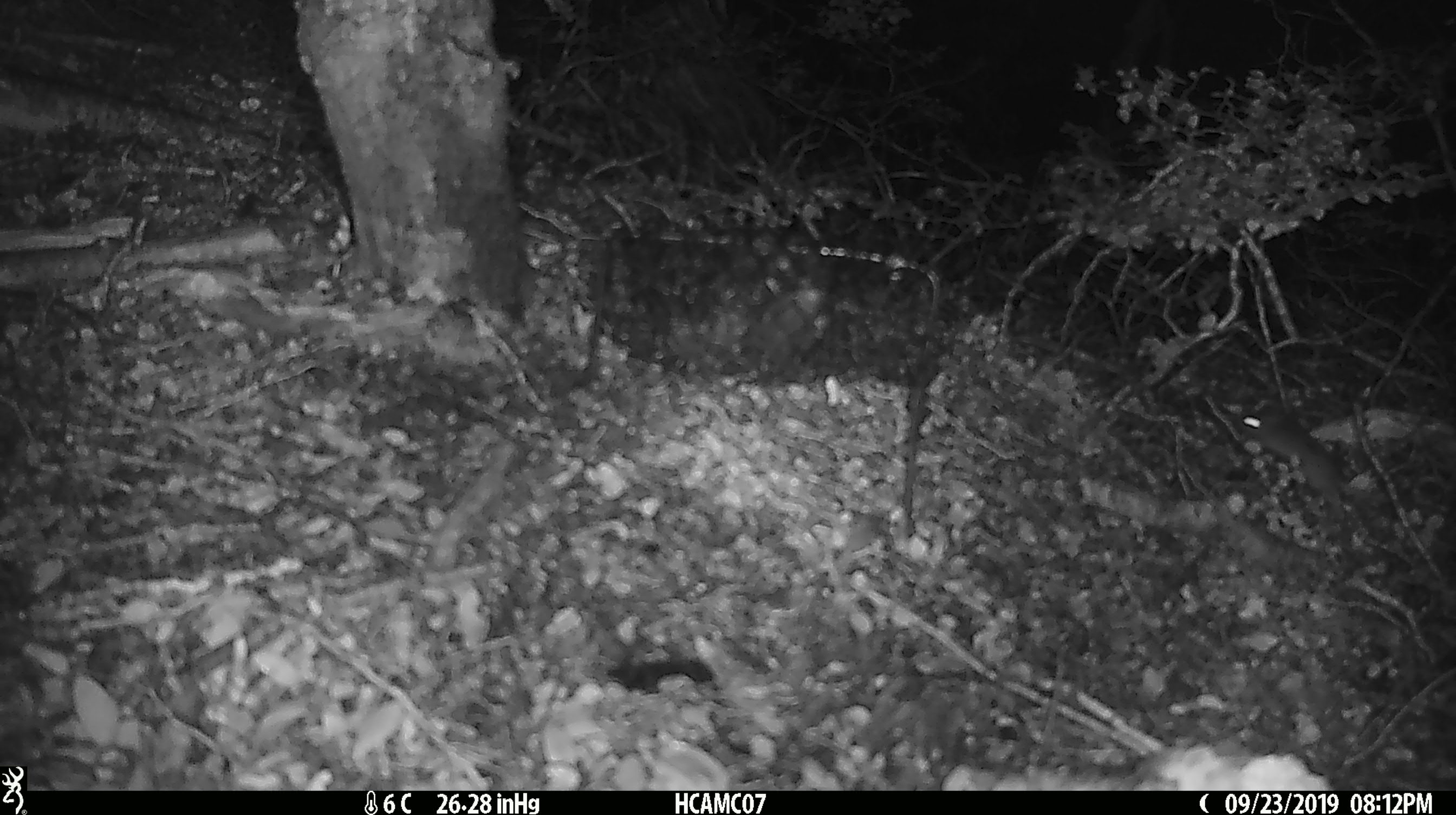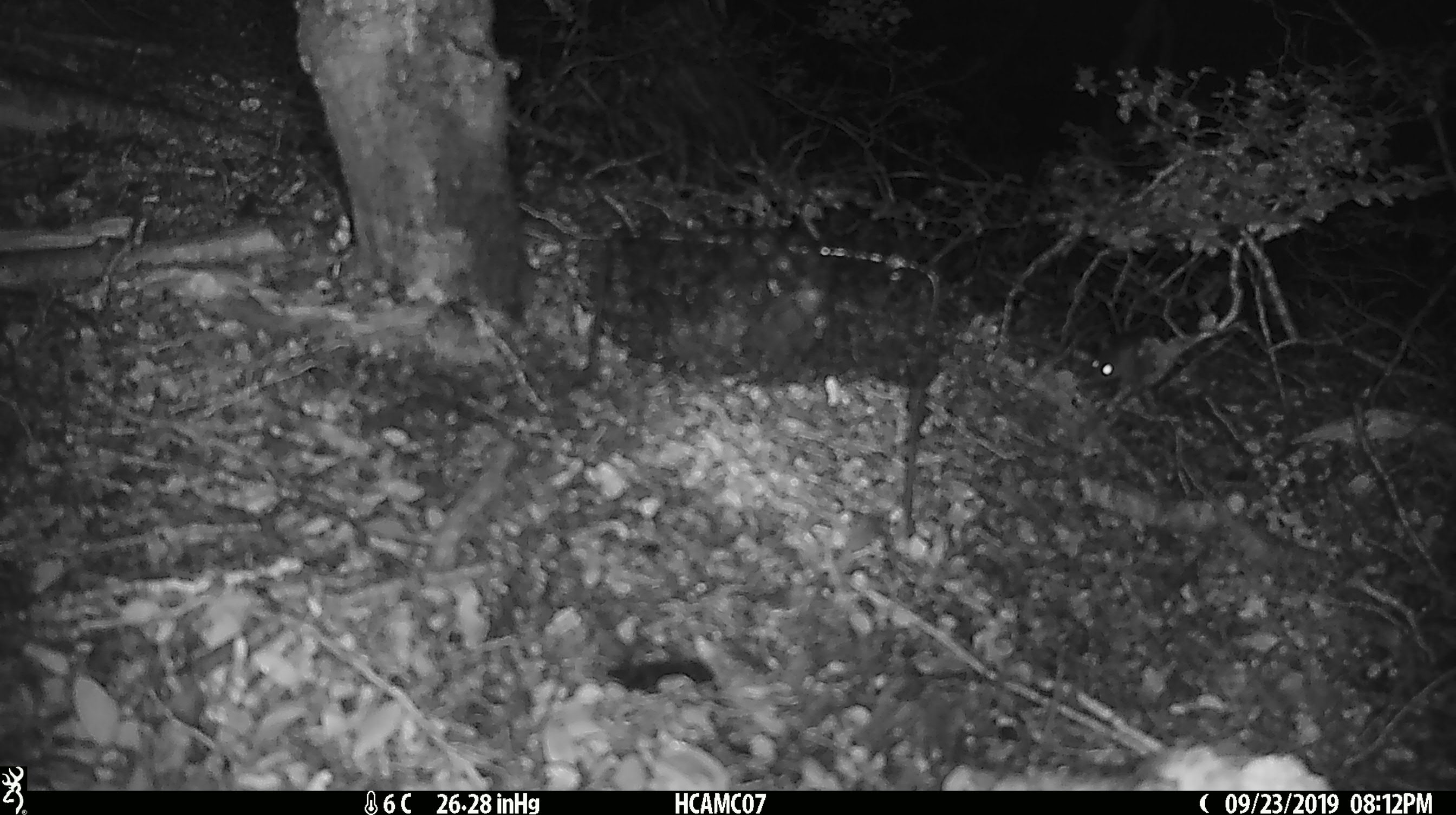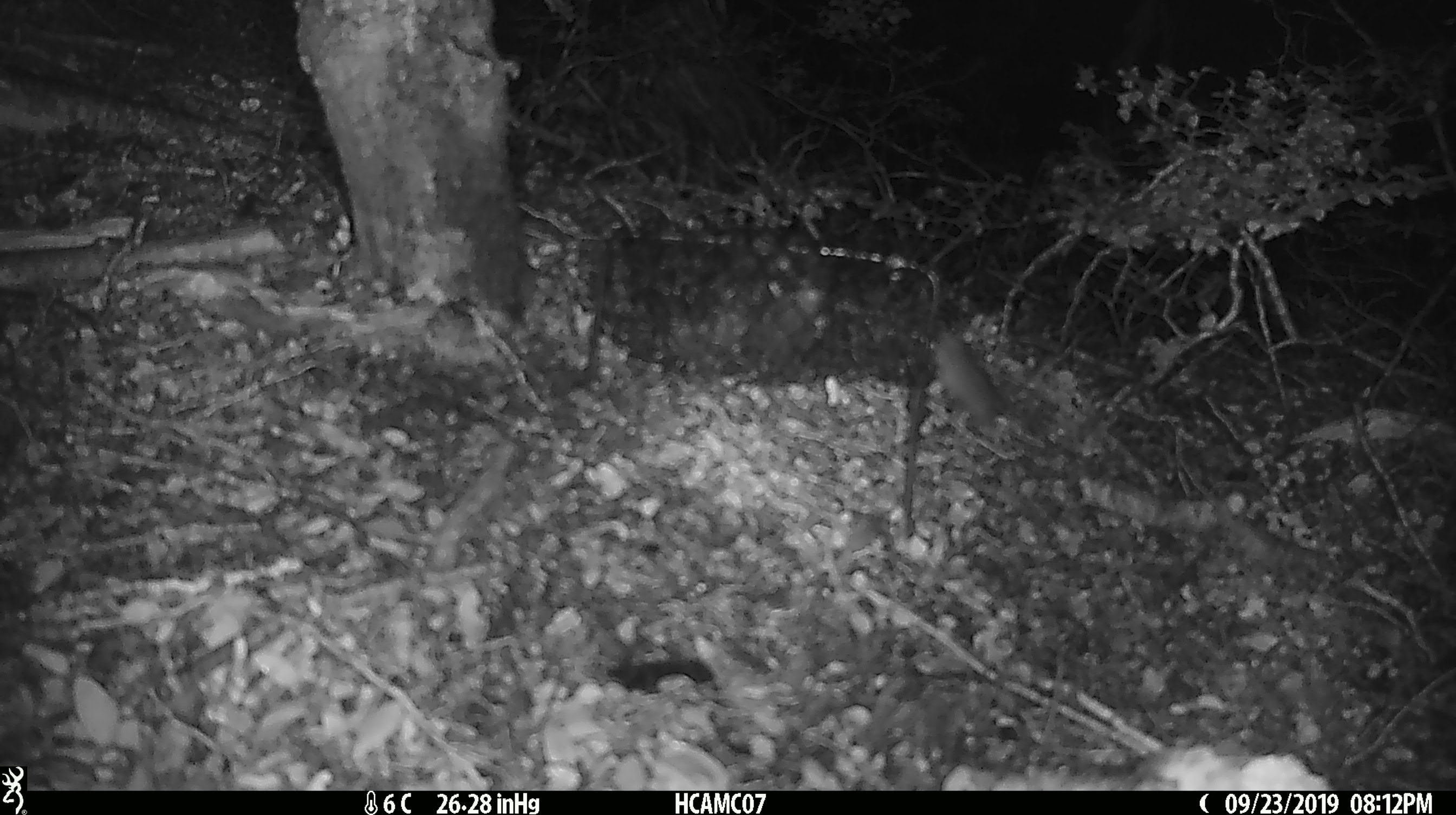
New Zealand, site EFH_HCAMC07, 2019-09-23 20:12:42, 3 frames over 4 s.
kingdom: Animalia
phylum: Chordata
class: Mammalia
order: Rodentia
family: Muridae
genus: Mus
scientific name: Mus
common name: mouse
Mouse (Mus).